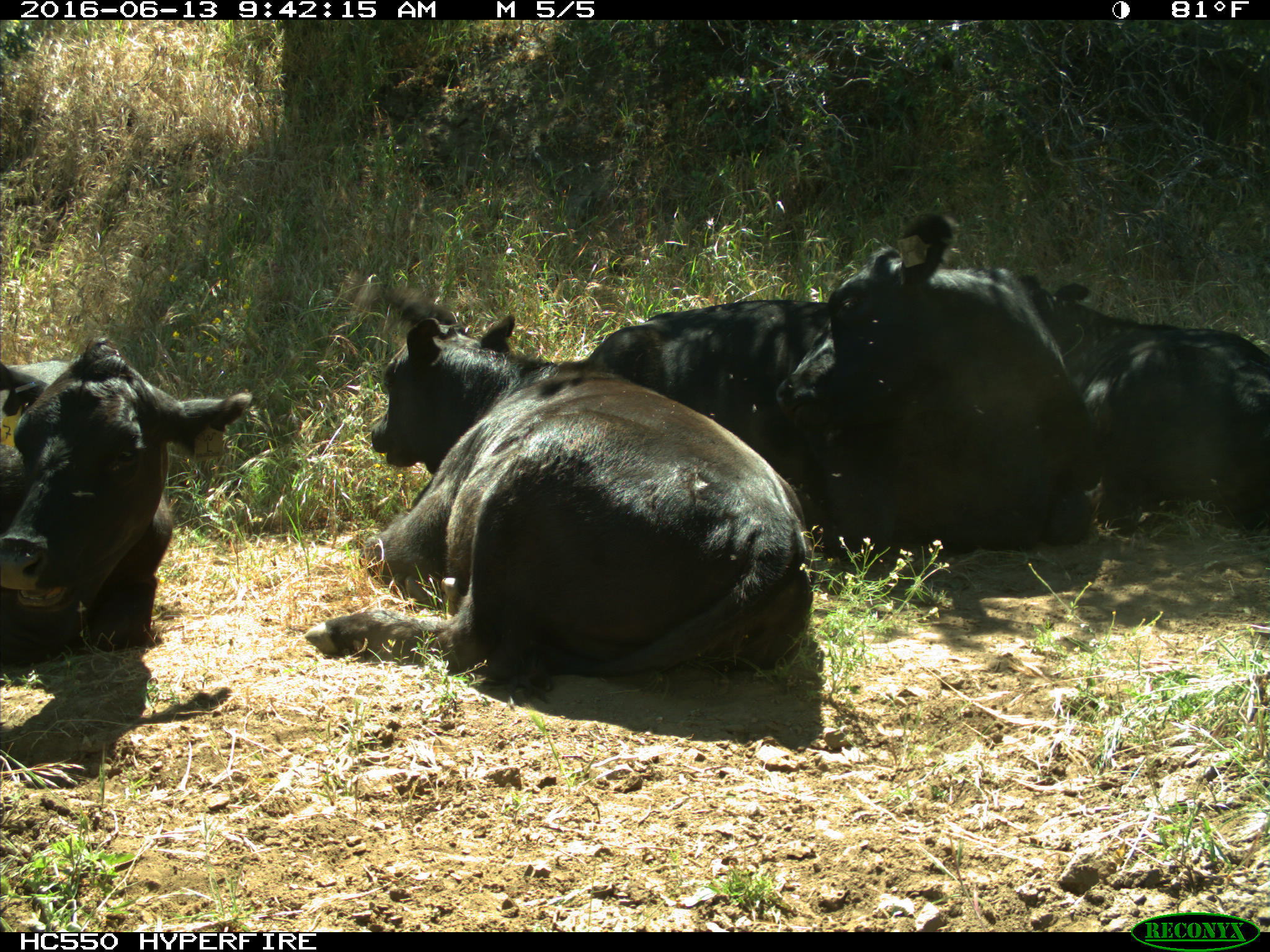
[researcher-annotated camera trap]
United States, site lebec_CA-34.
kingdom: Animalia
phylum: Chordata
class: Mammalia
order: Artiodactyla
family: Bovidae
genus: Bos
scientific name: Bos taurus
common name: domestic cow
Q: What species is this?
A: Bos taurus (domestic cow).